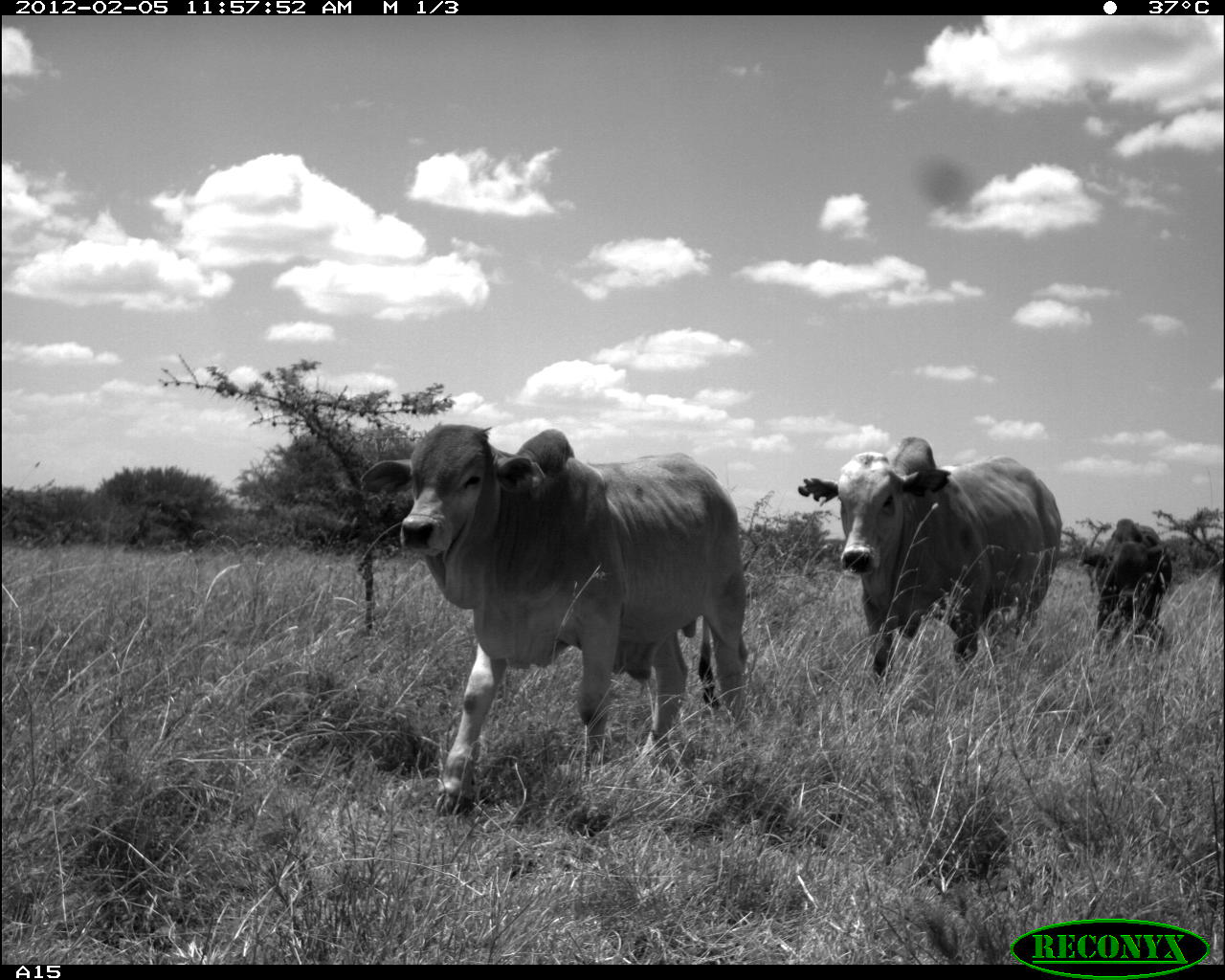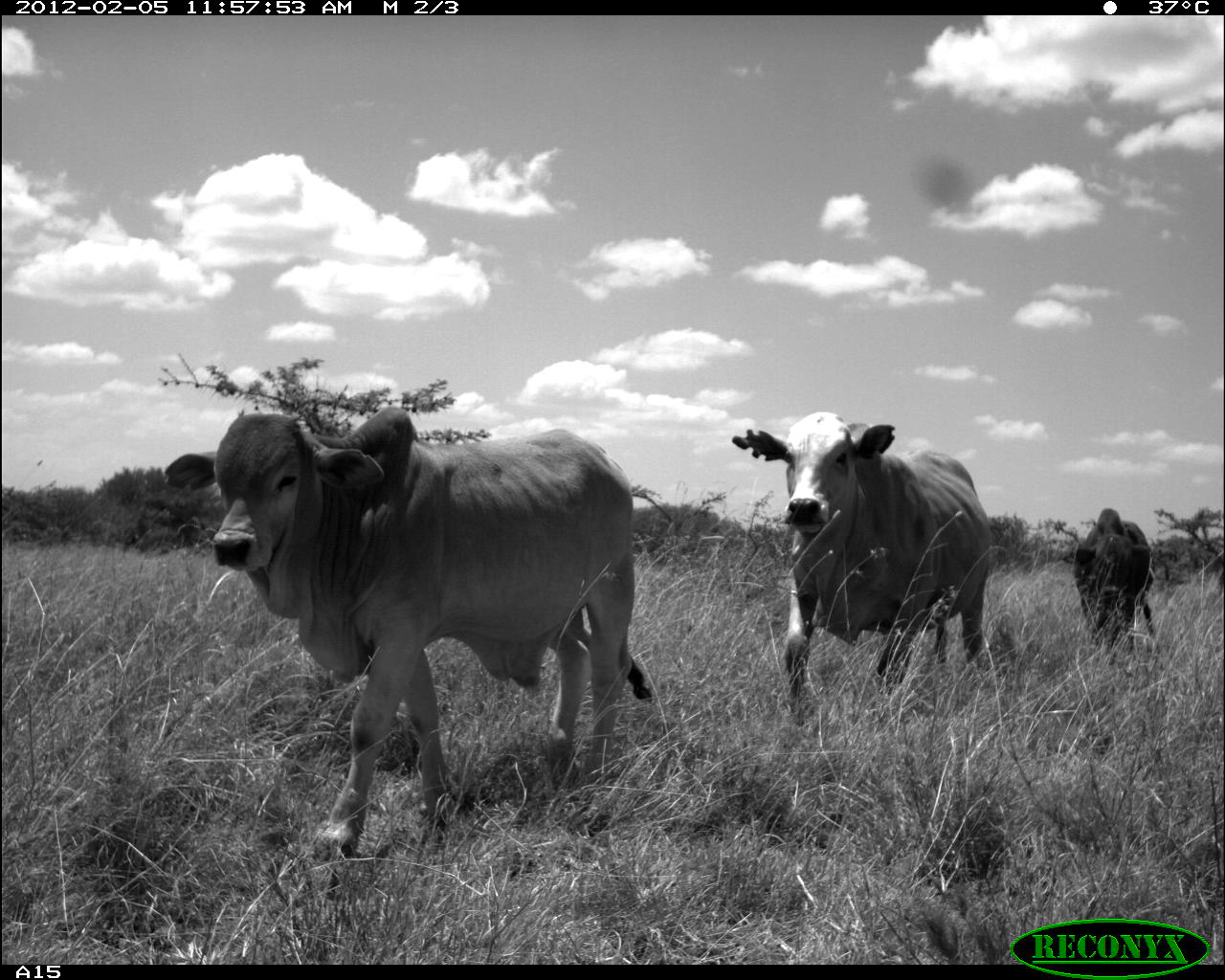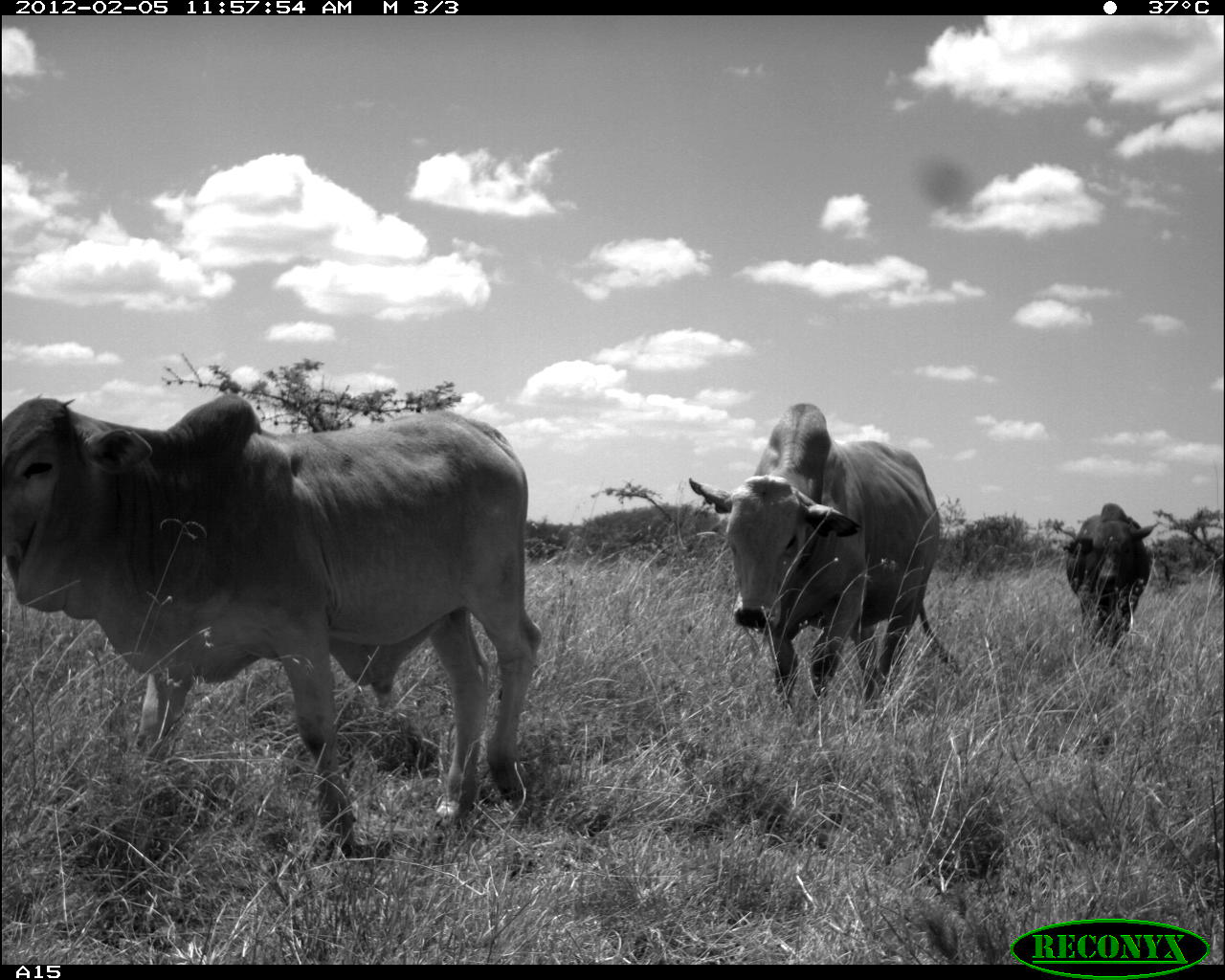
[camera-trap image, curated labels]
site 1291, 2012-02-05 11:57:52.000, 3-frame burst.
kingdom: Animalia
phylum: Chordata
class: Mammalia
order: Artiodactyla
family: Bovidae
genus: Bos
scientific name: Bos taurus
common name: domestic cattle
Bos taurus (domestic cattle), count 3.